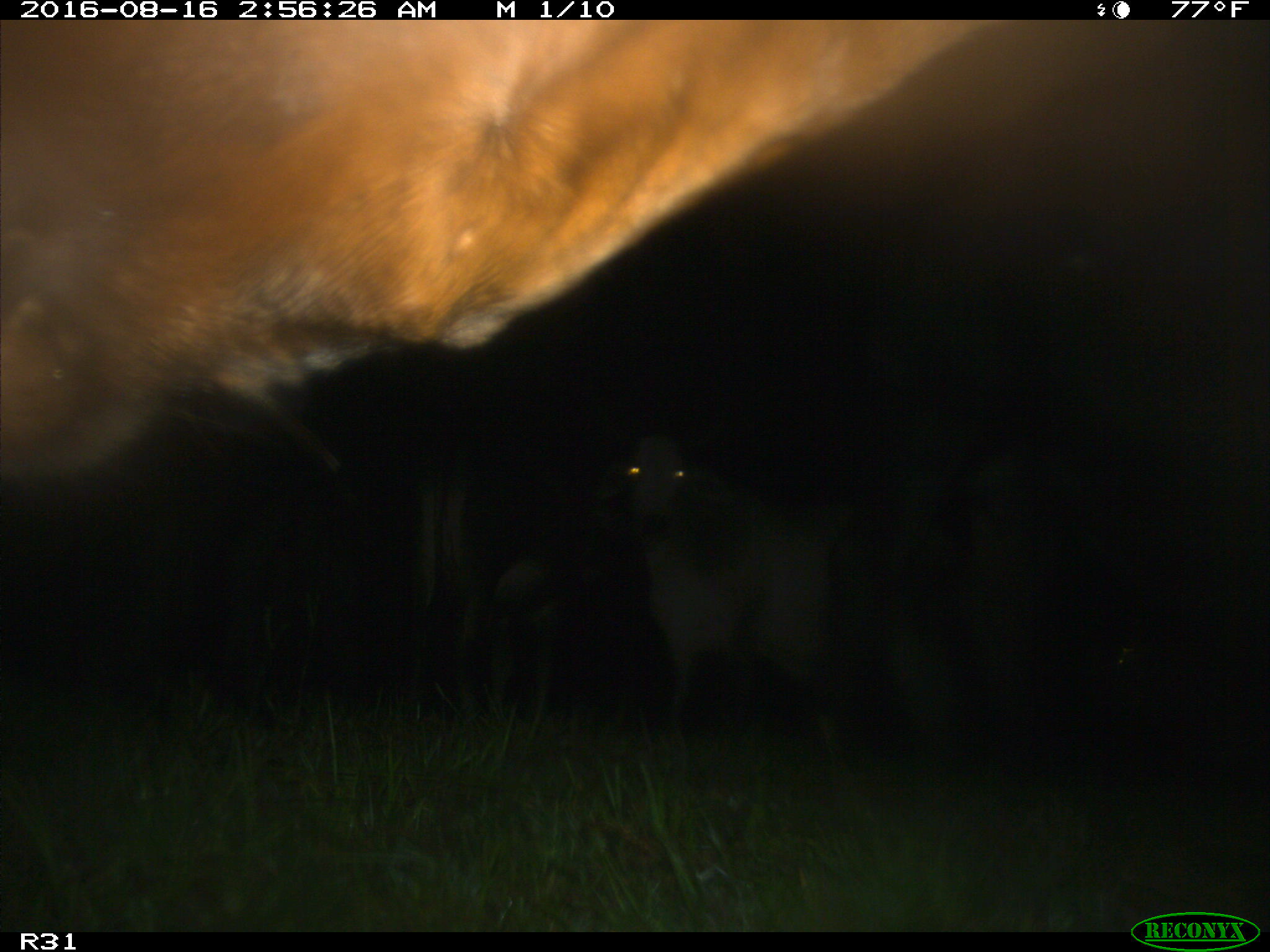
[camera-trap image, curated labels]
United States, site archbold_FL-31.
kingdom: Animalia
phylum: Chordata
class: Mammalia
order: Artiodactyla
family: Bovidae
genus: Bos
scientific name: Bos taurus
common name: domestic cow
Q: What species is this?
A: Bos taurus (domestic cow).